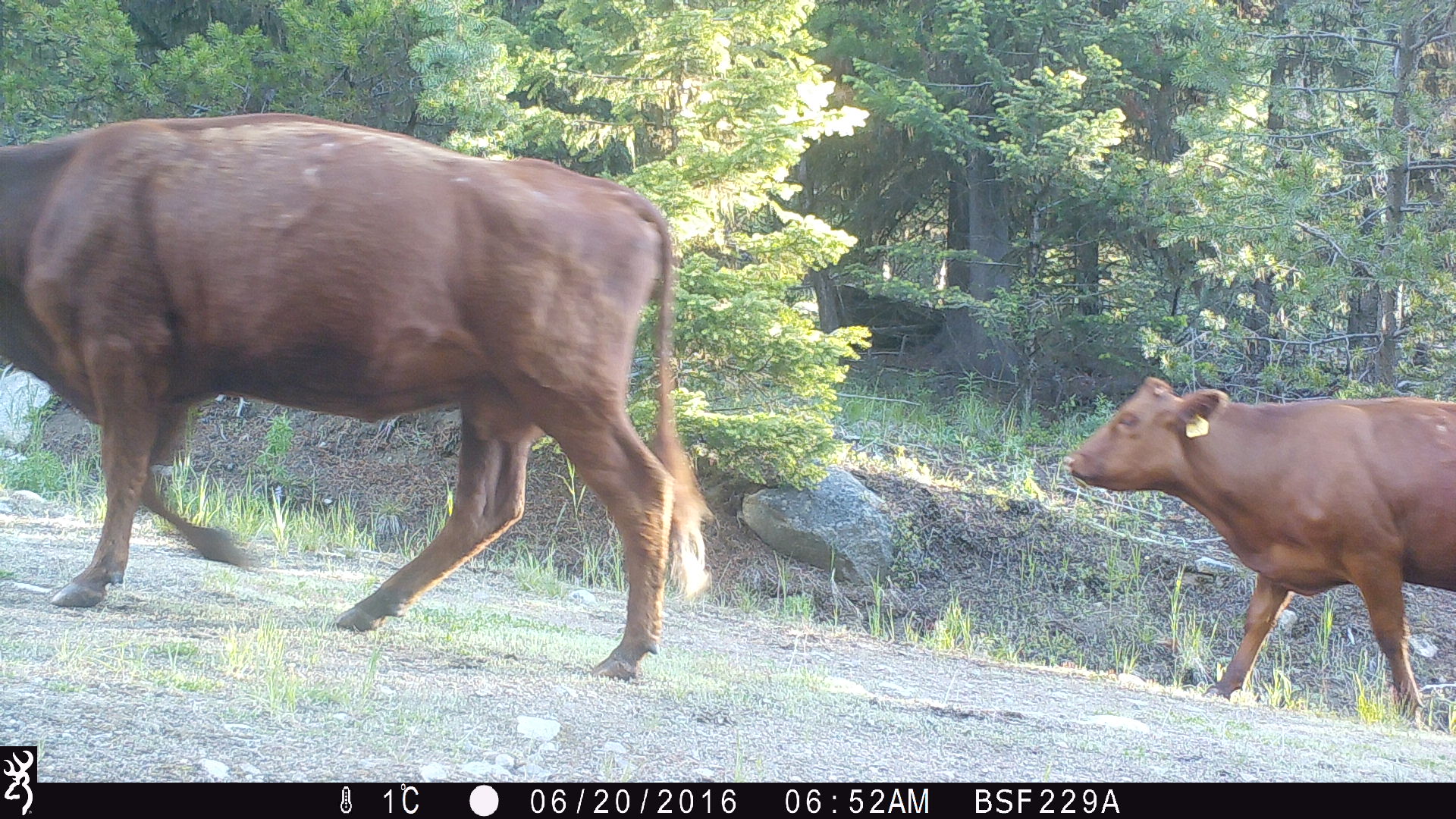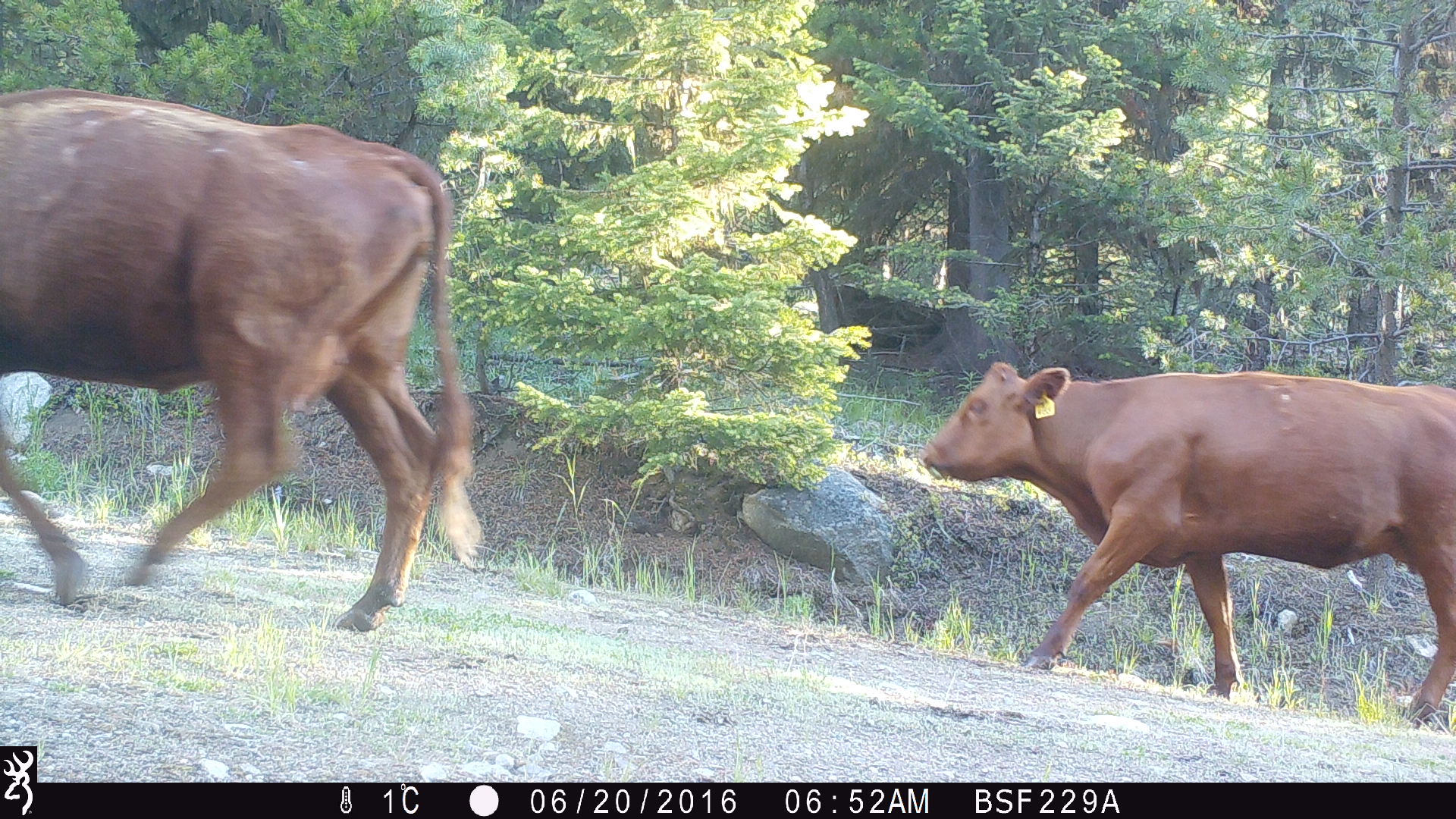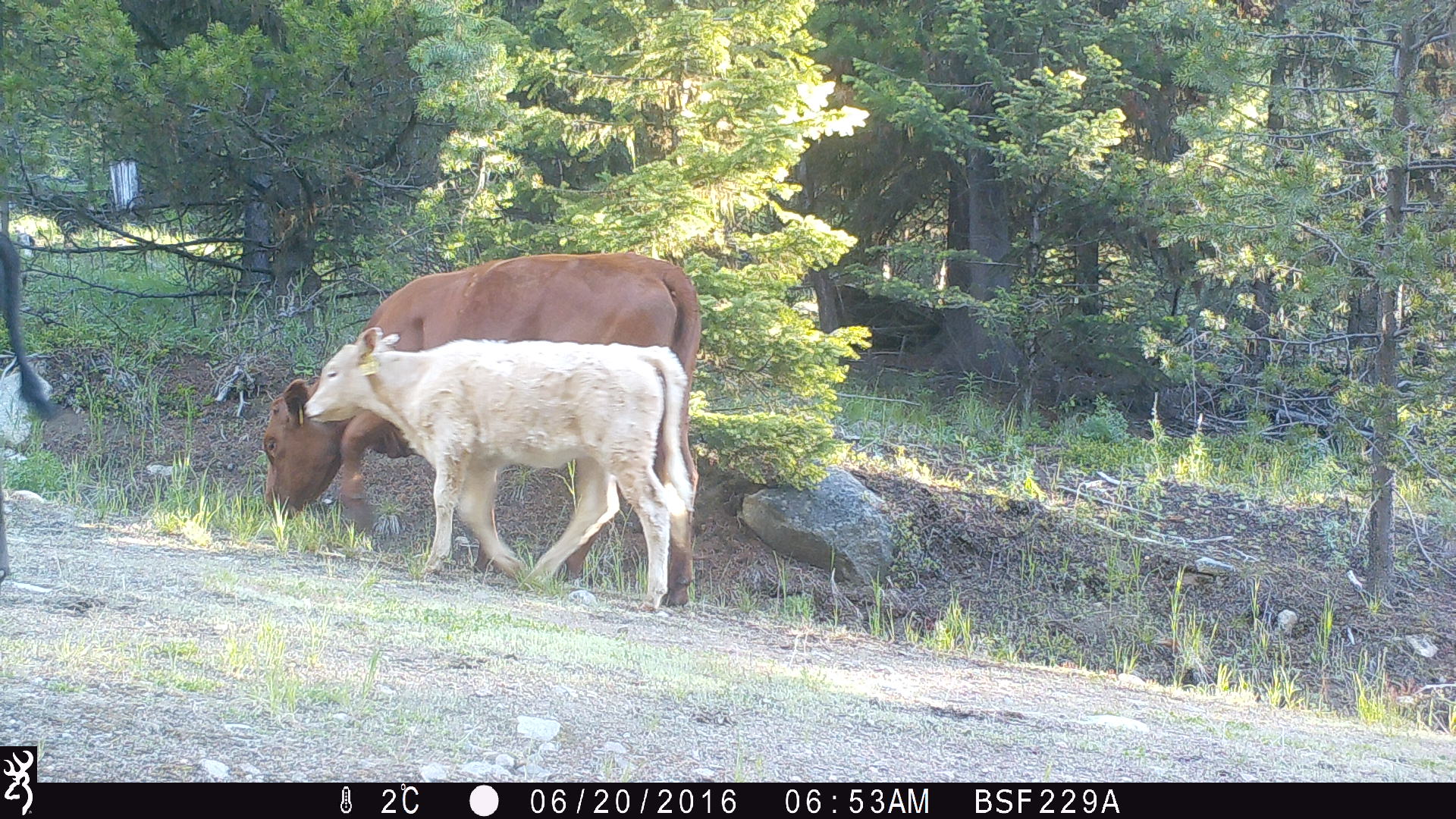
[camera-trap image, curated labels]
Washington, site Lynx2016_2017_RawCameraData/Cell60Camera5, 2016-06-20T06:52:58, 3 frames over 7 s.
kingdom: Animalia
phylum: Chordata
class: Mammalia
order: Artiodactyla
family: Bovidae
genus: Bos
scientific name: Bos taurus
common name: domestic cattle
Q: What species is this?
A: Domestic cattle (Bos taurus).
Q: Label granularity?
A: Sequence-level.